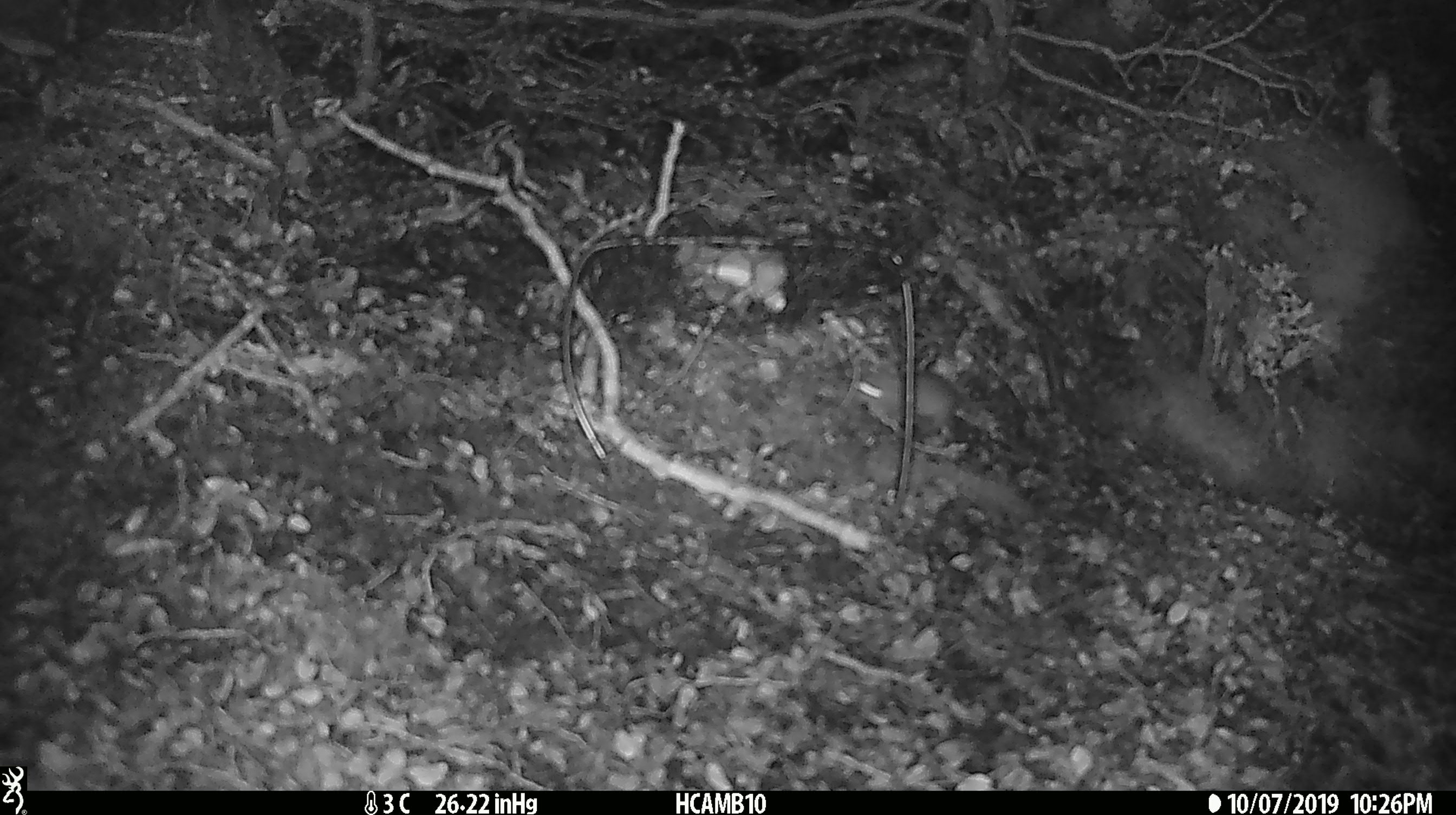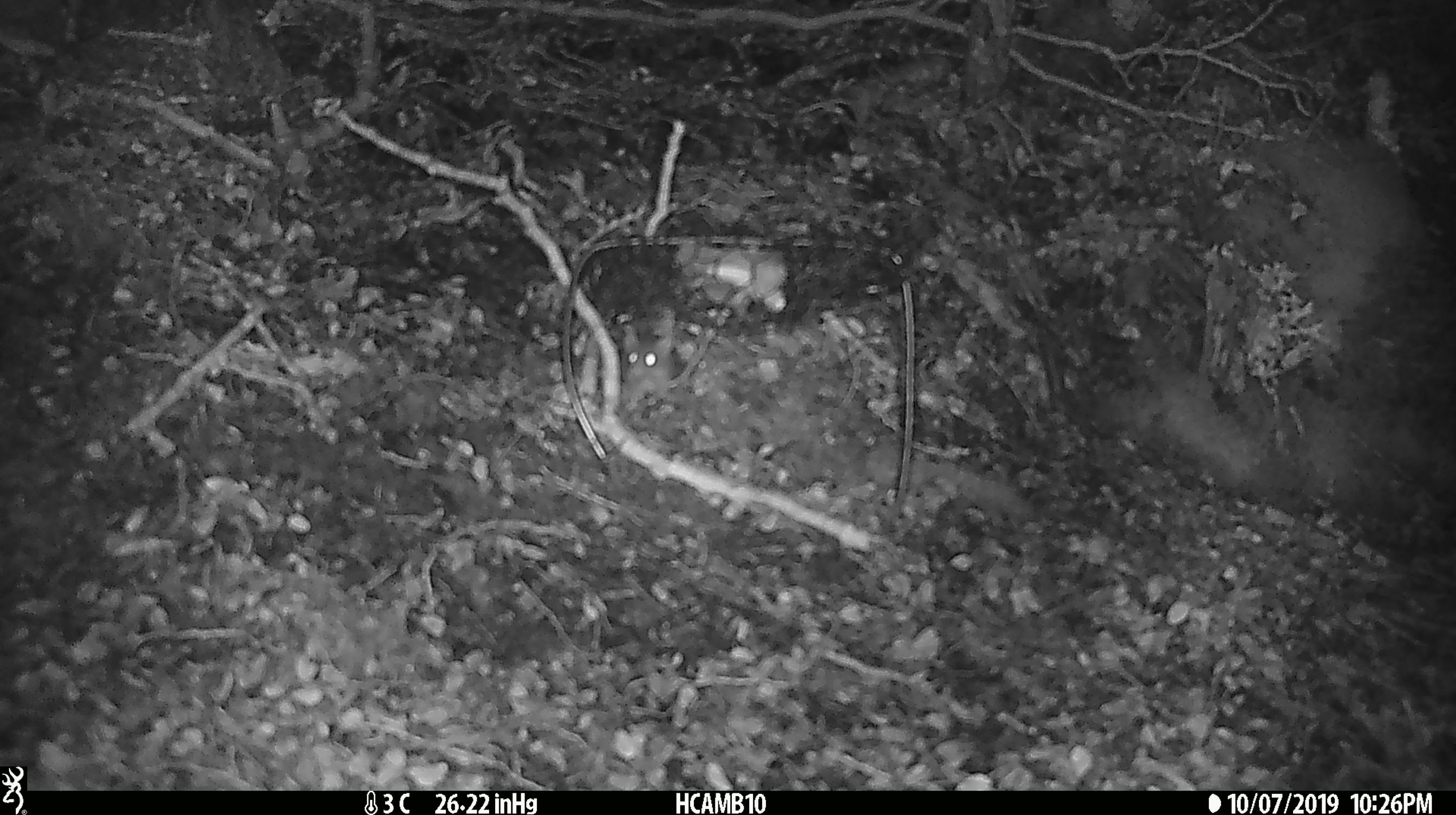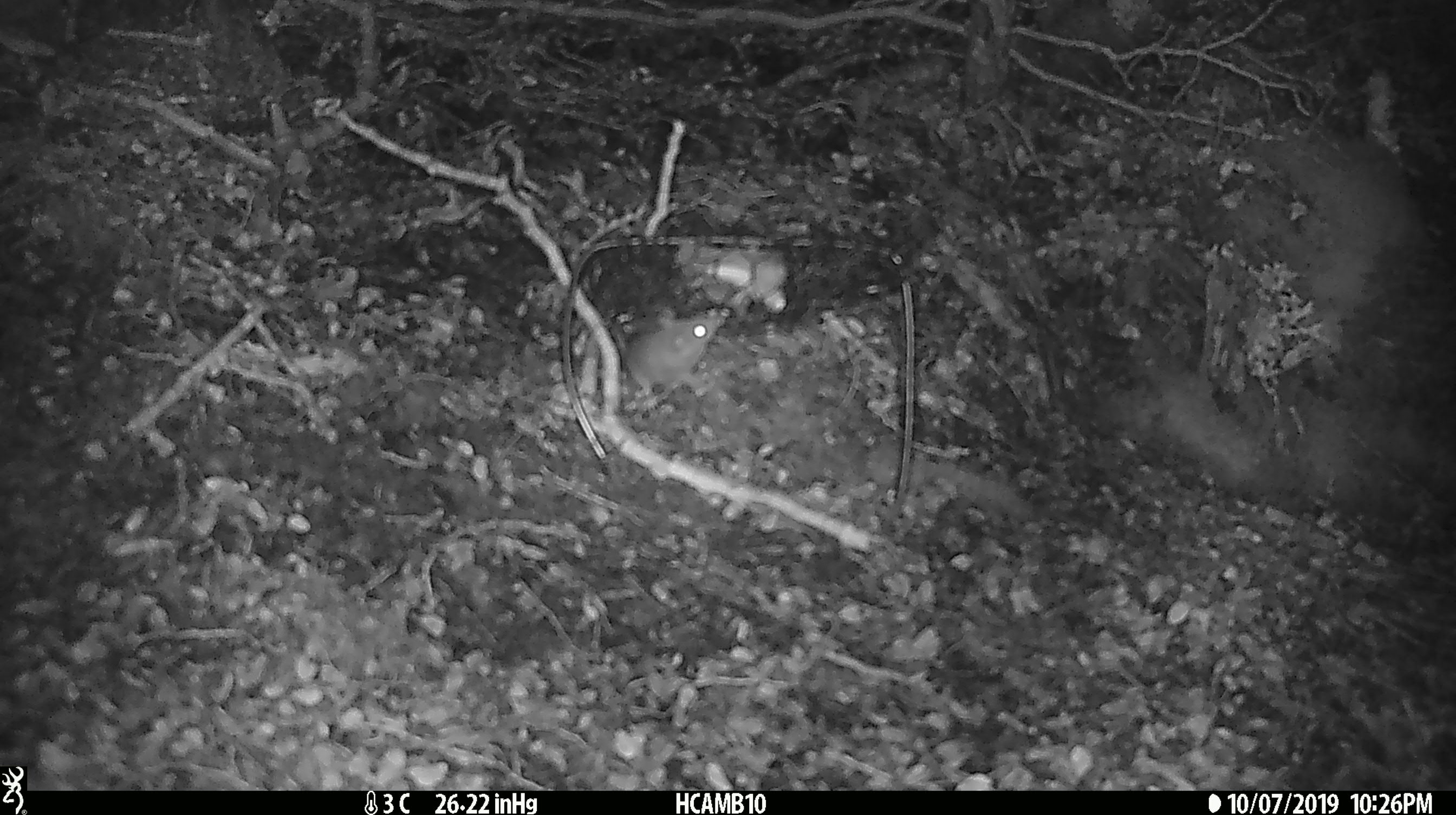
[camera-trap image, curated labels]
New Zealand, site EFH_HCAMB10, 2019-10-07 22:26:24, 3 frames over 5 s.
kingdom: Animalia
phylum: Chordata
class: Mammalia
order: Rodentia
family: Muridae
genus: Mus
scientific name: Mus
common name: mouse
Mouse (Mus).